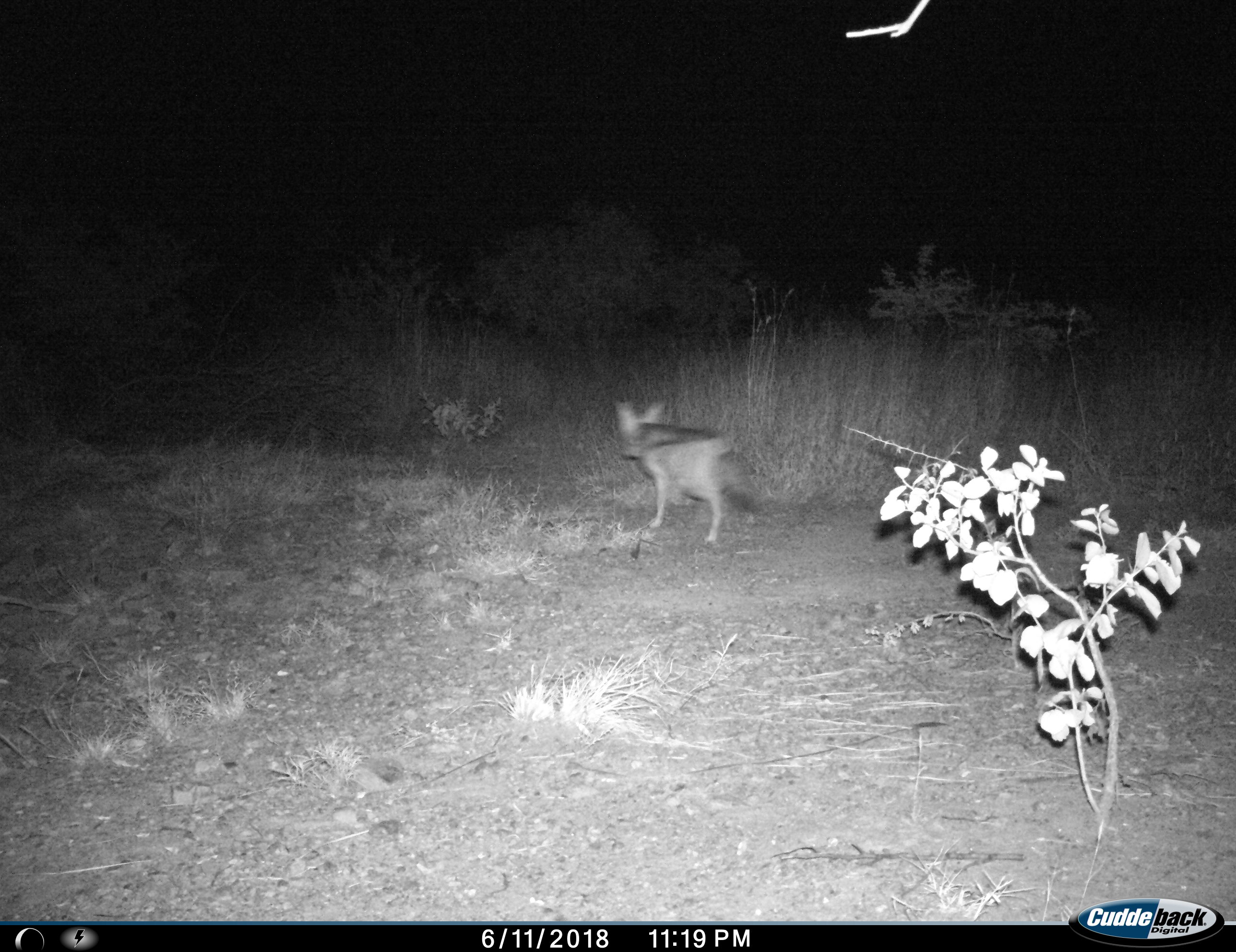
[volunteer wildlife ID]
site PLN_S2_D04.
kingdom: Animalia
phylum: Chordata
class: Mammalia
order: Carnivora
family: Canidae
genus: Lupulella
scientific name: Lupulella mesomelas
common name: black-backed jackal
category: jackalblackbacked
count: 1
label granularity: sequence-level